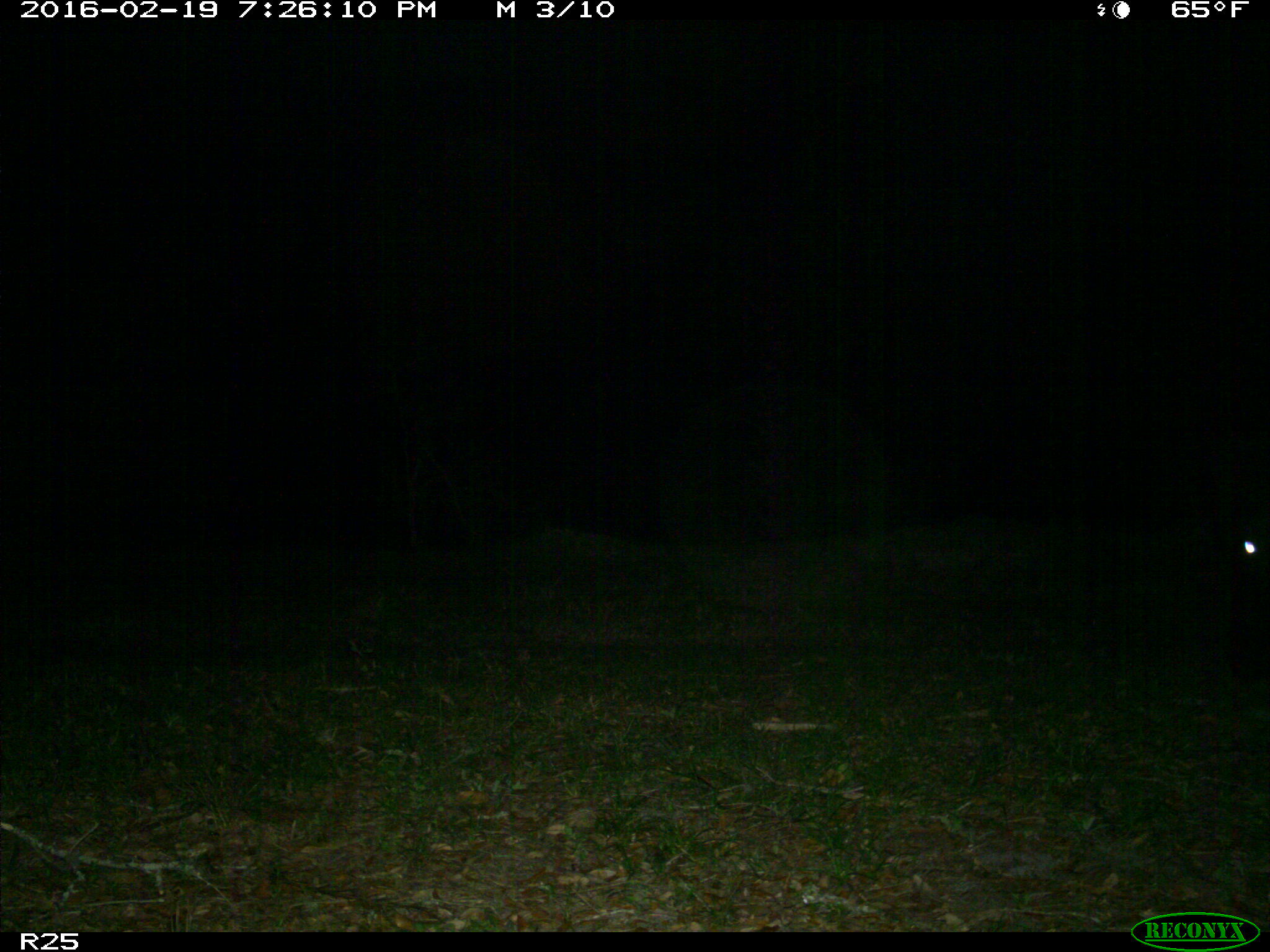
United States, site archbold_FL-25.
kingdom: Animalia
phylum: Chordata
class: Mammalia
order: Artiodactyla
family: Bovidae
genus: Bos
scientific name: Bos taurus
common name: domestic cow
Bos taurus (domestic cow).